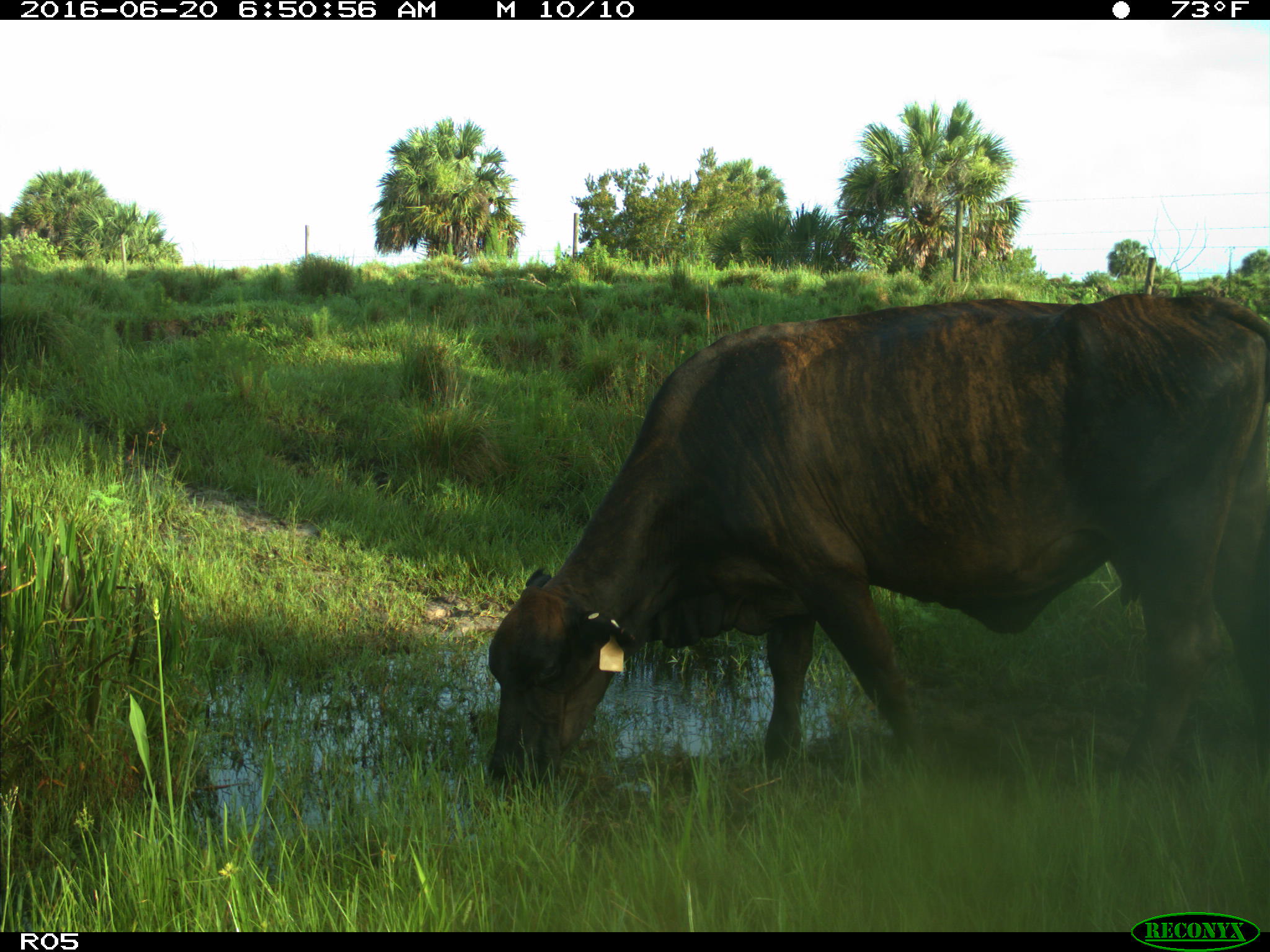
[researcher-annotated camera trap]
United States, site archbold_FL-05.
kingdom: Animalia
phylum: Chordata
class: Mammalia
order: Artiodactyla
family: Bovidae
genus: Bos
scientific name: Bos taurus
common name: domestic cow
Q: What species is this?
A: Bos taurus (domestic cow).